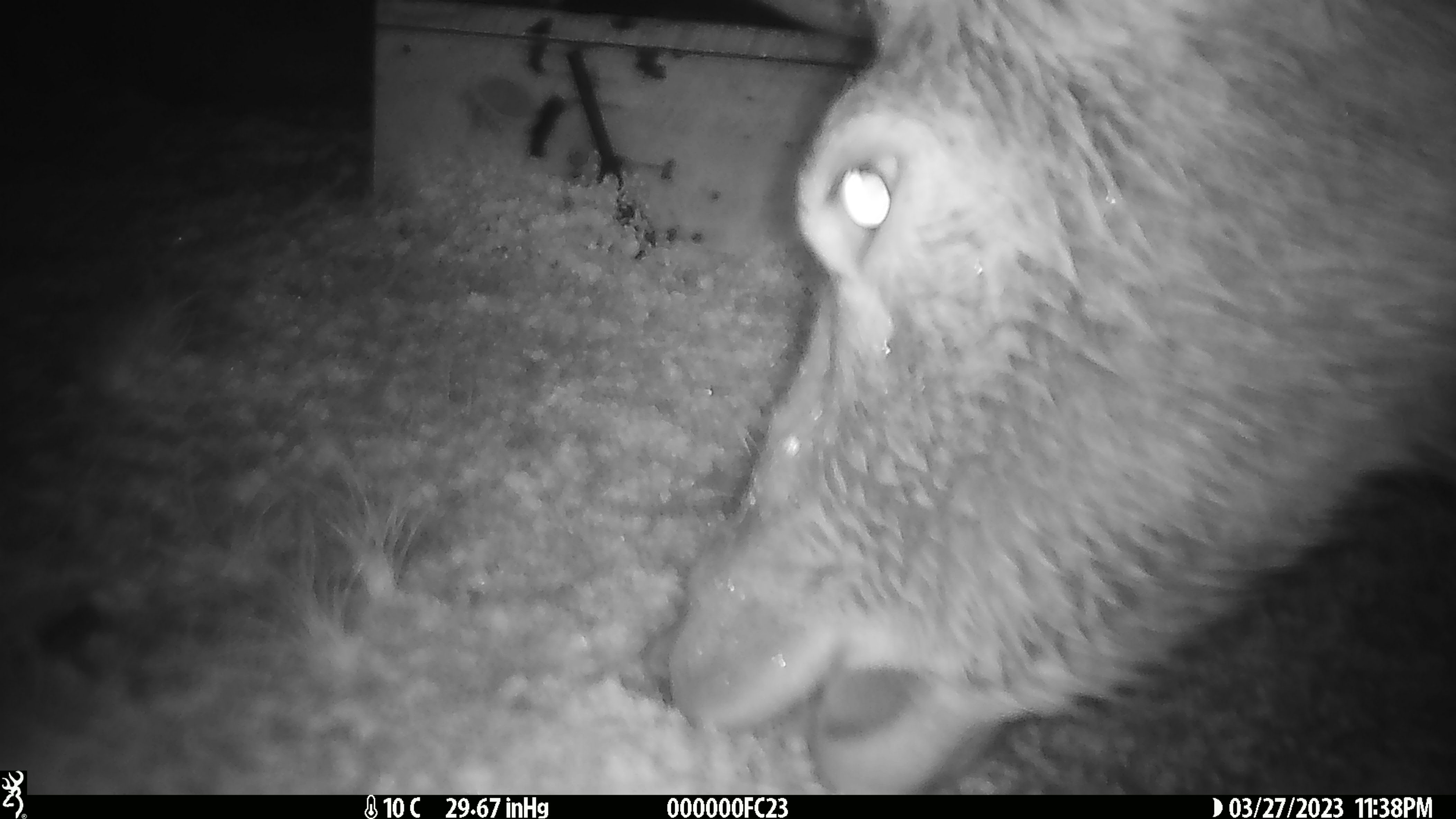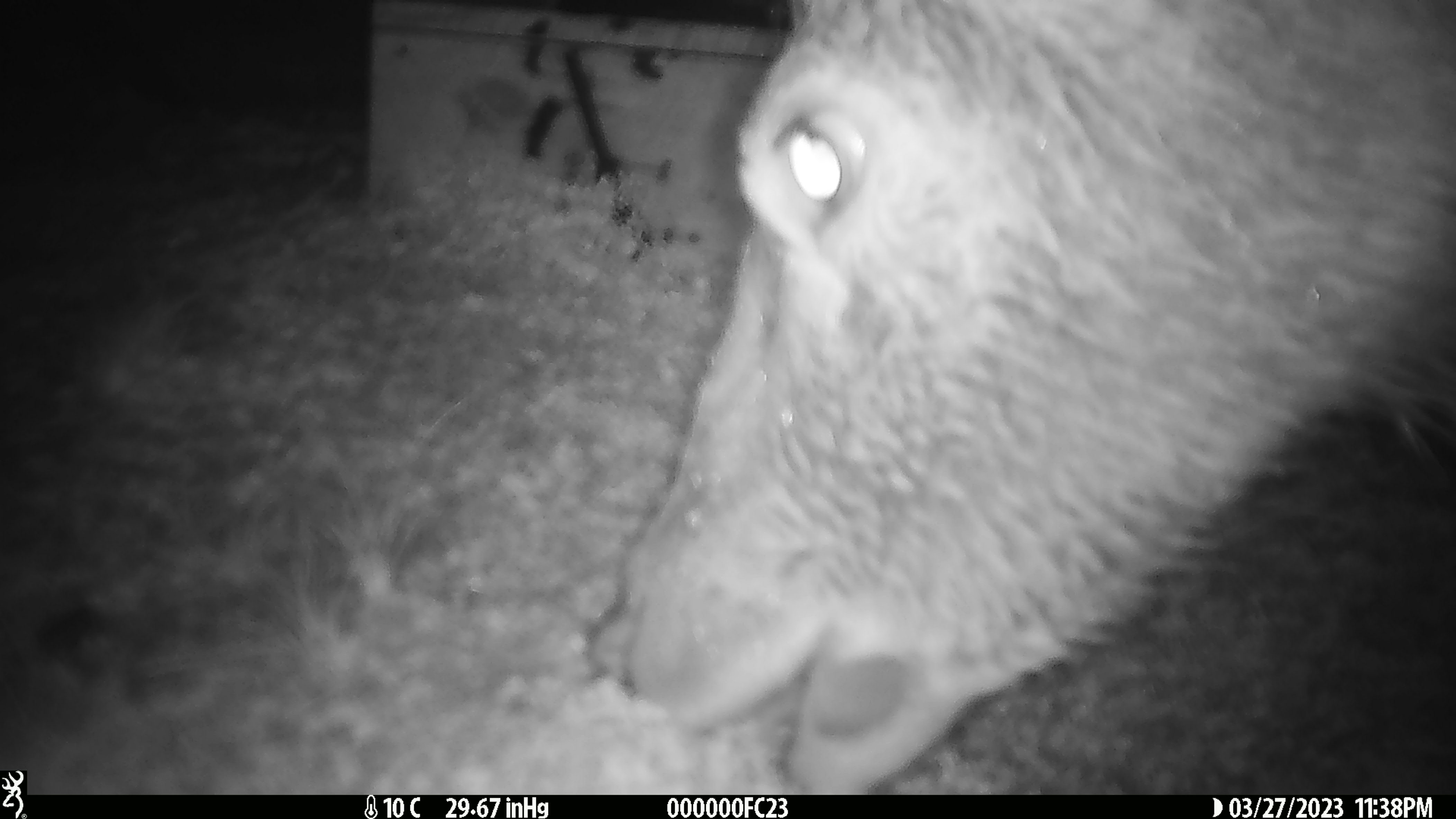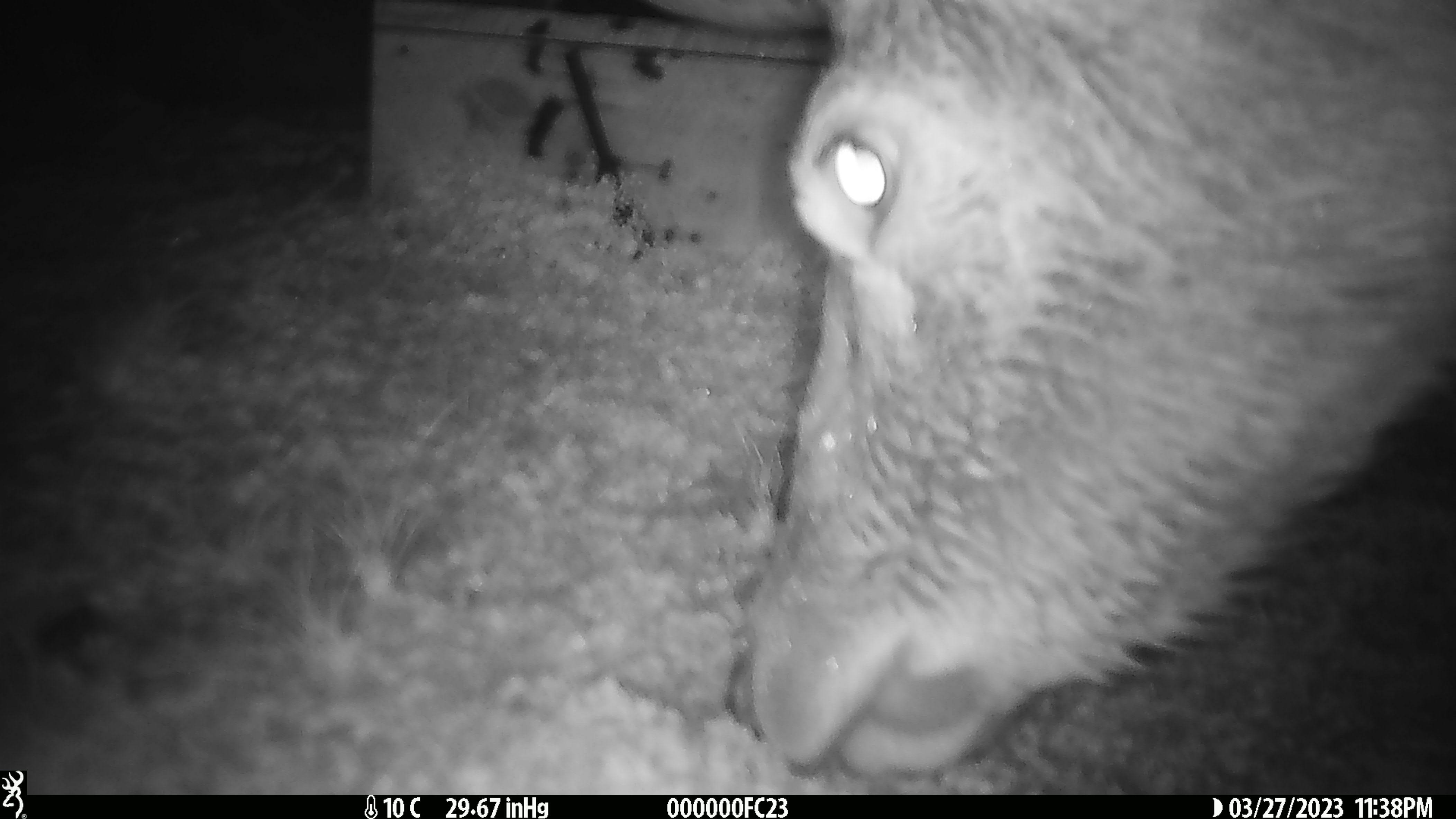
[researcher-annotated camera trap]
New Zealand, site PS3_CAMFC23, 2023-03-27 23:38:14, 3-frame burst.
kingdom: Animalia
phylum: Chordata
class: Mammalia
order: Artiodactyla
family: Cervidae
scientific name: Cervidae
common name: deer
Deer (Cervidae).